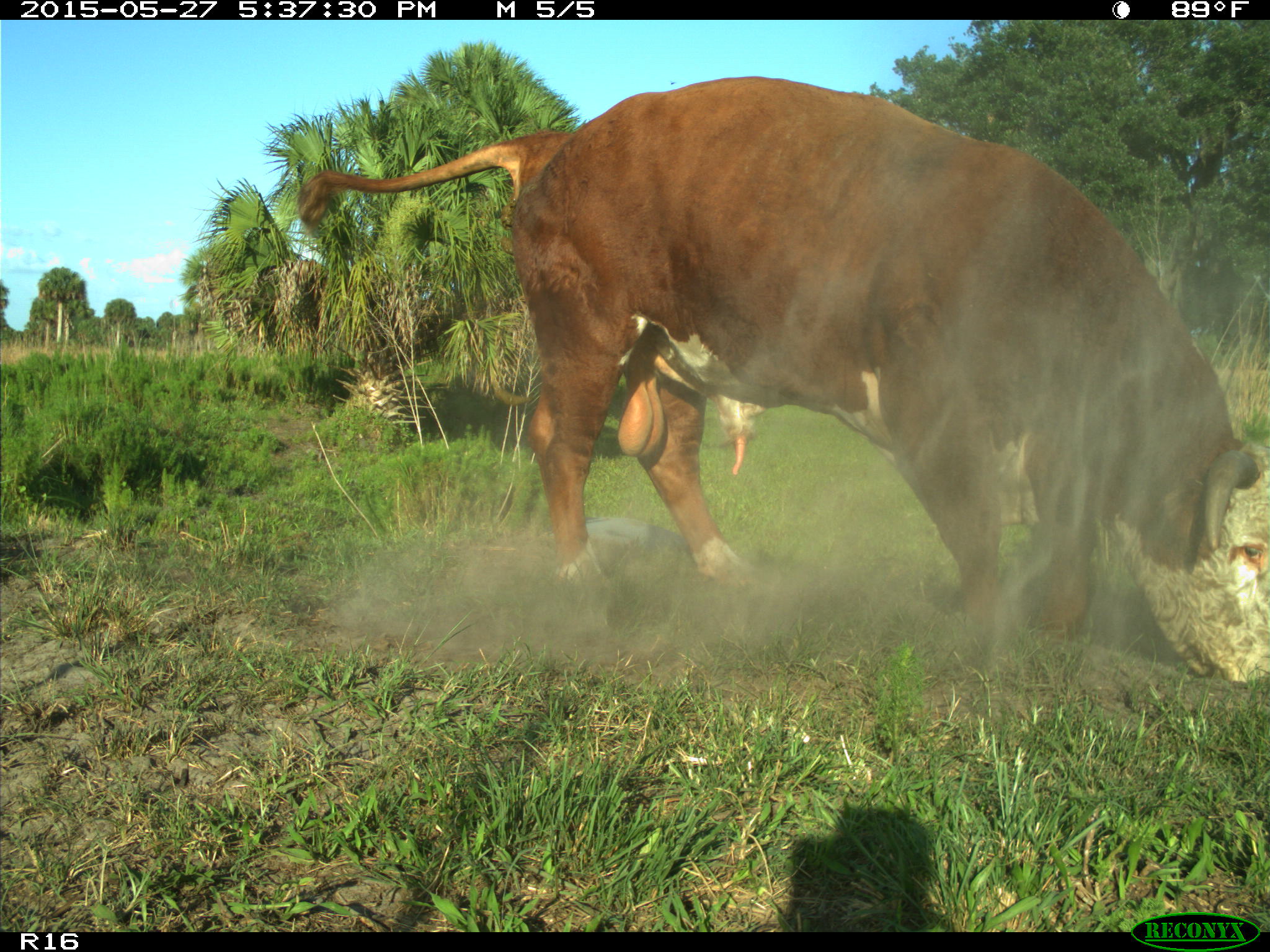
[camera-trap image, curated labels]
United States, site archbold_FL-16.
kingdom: Animalia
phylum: Chordata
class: Mammalia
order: Artiodactyla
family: Bovidae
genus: Bos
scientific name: Bos taurus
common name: domestic cow